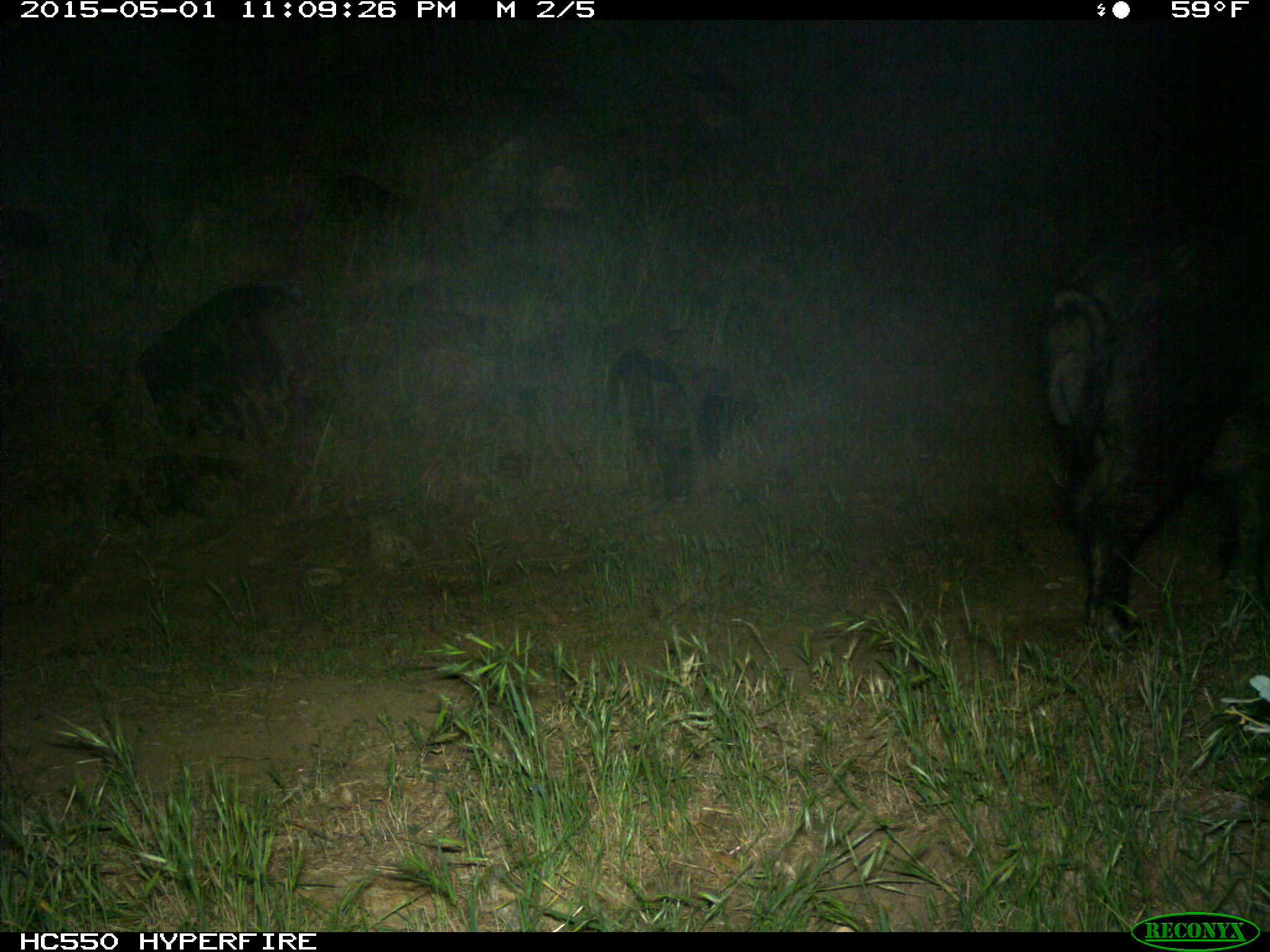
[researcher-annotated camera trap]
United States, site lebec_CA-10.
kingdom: Animalia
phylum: Chordata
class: Mammalia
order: Artiodactyla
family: Suidae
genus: Sus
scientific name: Sus scrofa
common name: wild boar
Sus scrofa (wild boar).